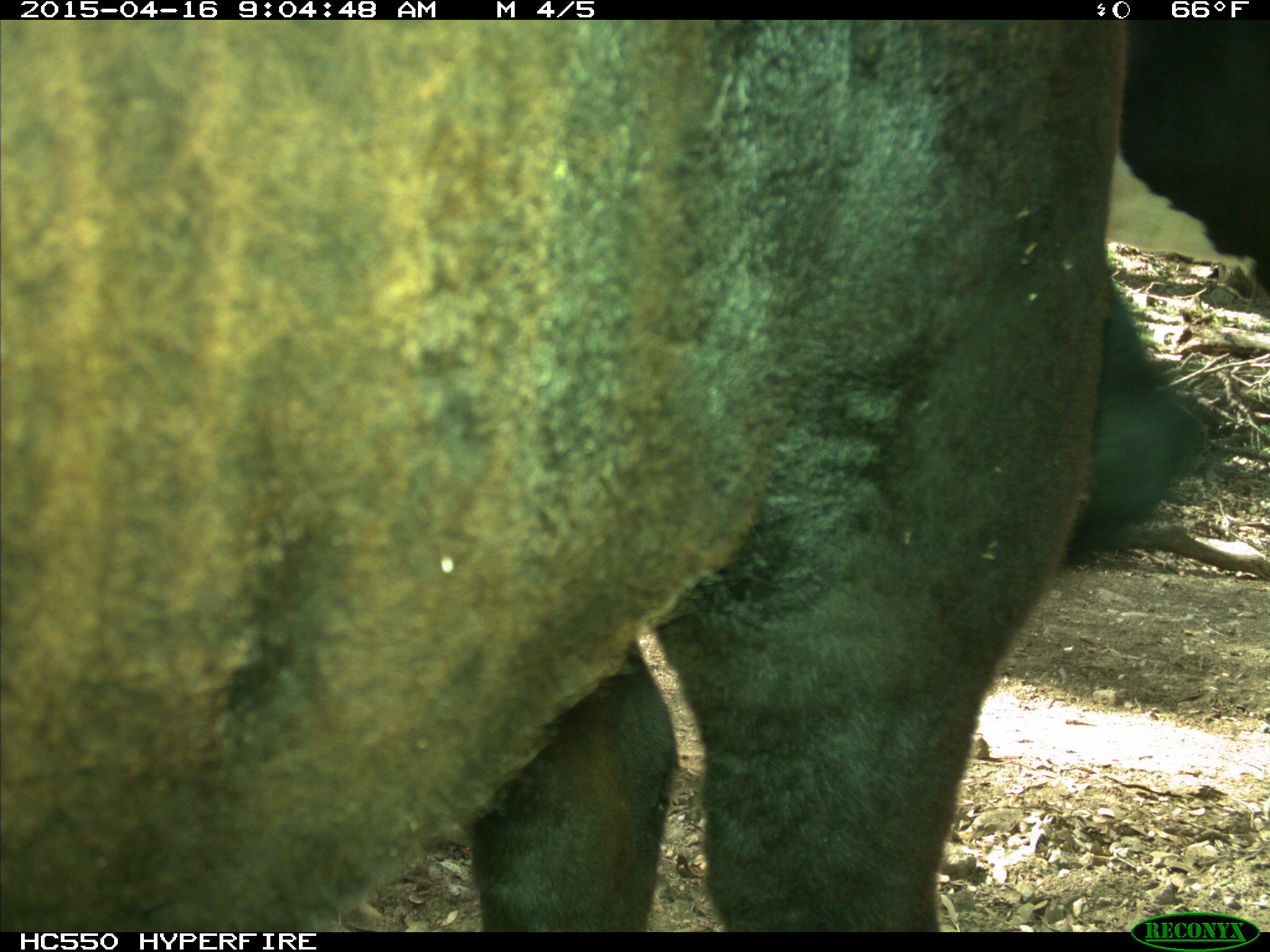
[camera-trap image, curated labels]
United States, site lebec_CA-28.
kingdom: Animalia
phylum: Chordata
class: Mammalia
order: Artiodactyla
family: Bovidae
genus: Bos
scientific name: Bos taurus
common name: domestic cow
Bos taurus (domestic cow).